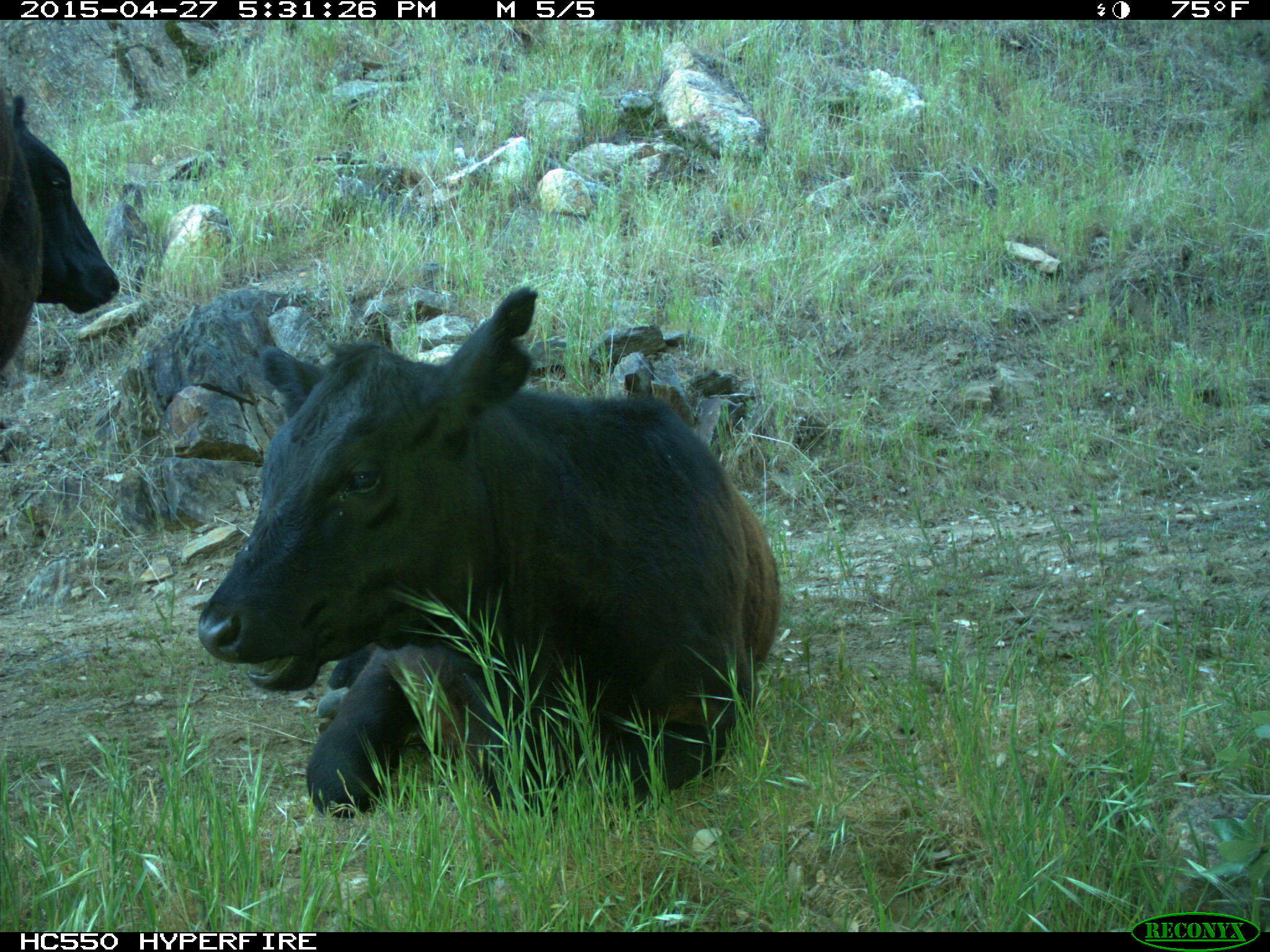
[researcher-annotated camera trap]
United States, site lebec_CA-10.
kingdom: Animalia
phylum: Chordata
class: Mammalia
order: Artiodactyla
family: Bovidae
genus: Bos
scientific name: Bos taurus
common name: domestic cow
Bos taurus (domestic cow).